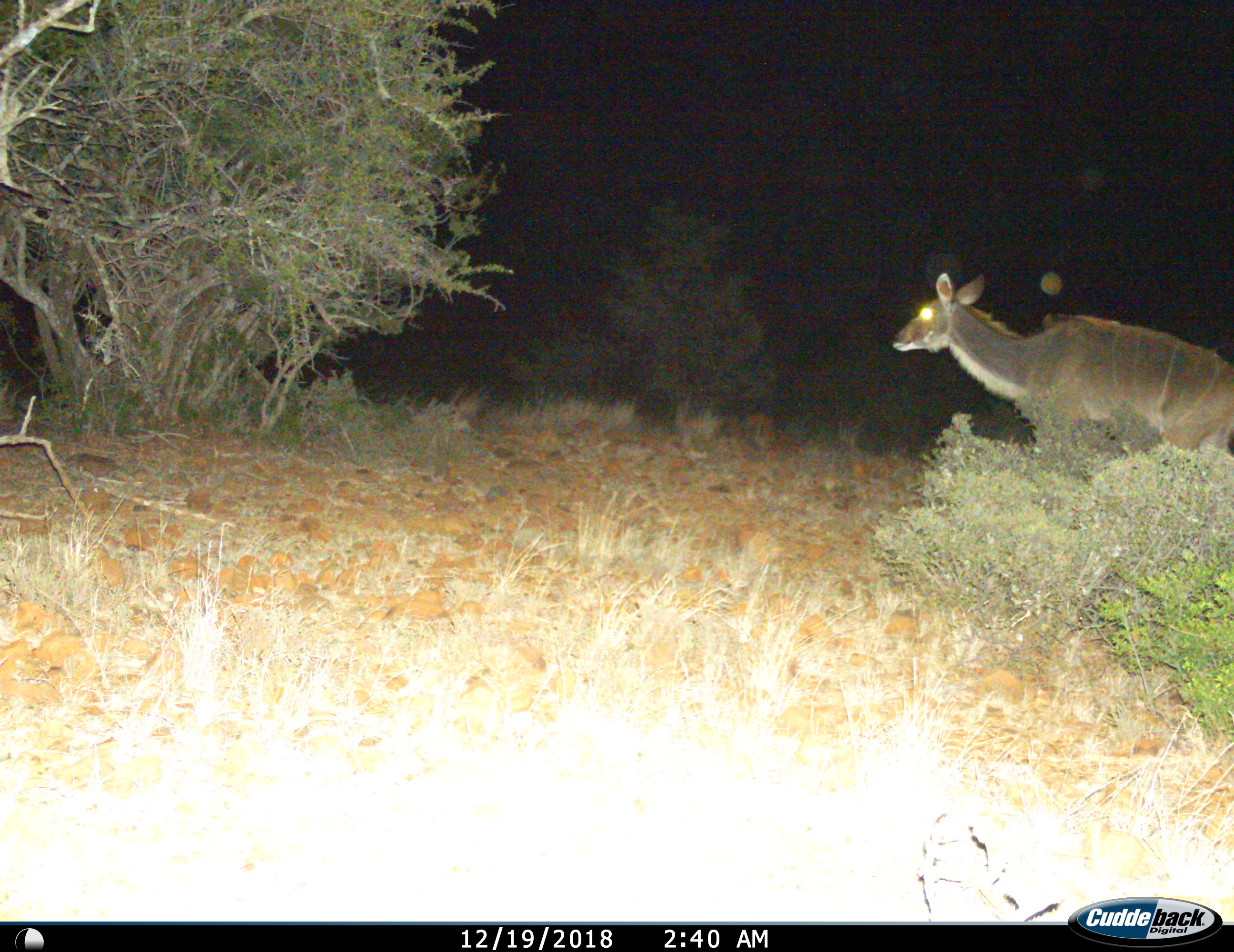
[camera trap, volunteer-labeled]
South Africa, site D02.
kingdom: Animalia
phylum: Chordata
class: Mammalia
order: Artiodactyla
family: Bovidae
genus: Tragelaphus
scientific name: Tragelaphus strepsiceros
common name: greater kudu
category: kudu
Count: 1.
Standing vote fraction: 22%.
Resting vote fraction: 0%.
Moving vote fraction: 89%.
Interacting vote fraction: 0%.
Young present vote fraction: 0%.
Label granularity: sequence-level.